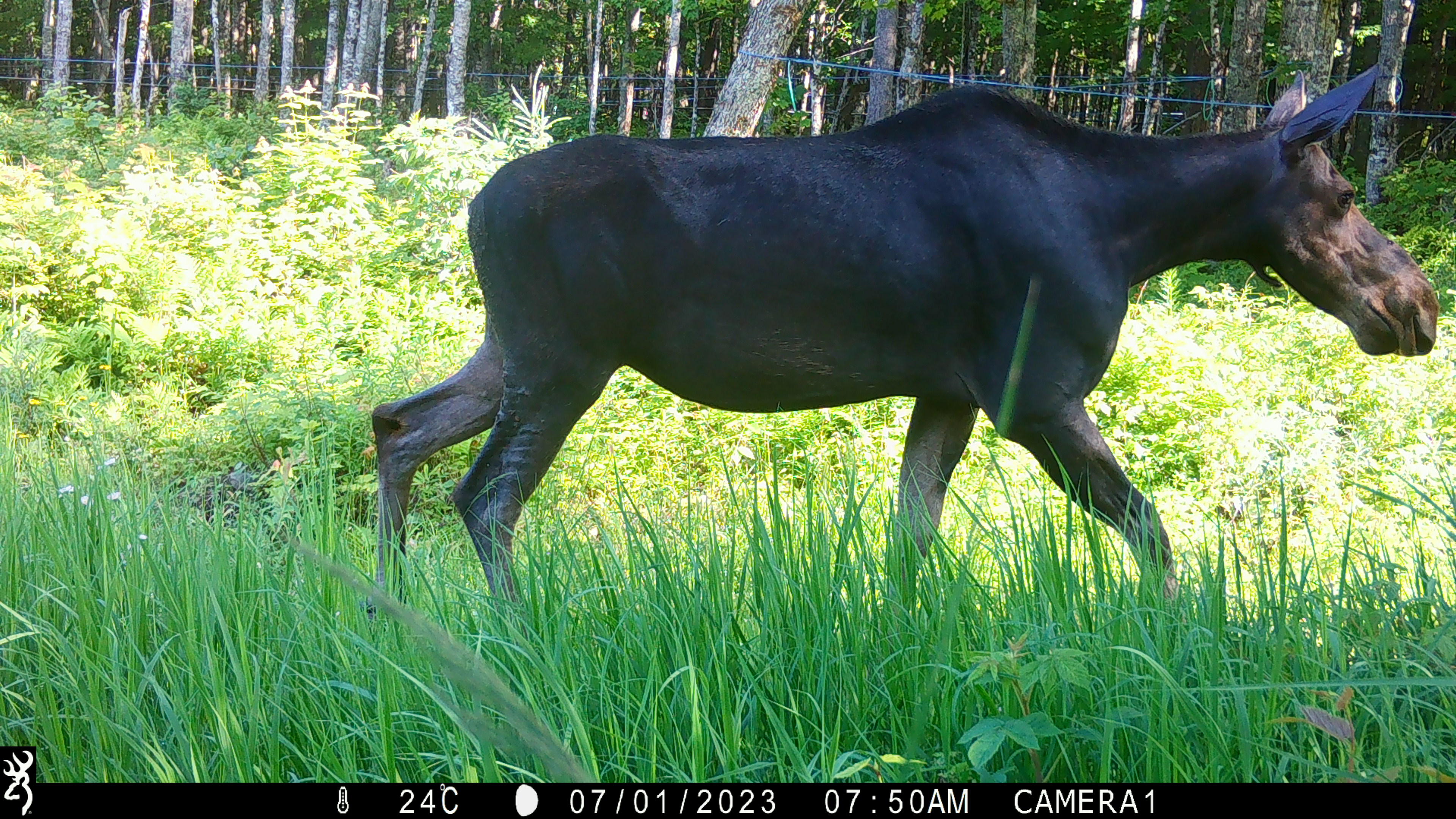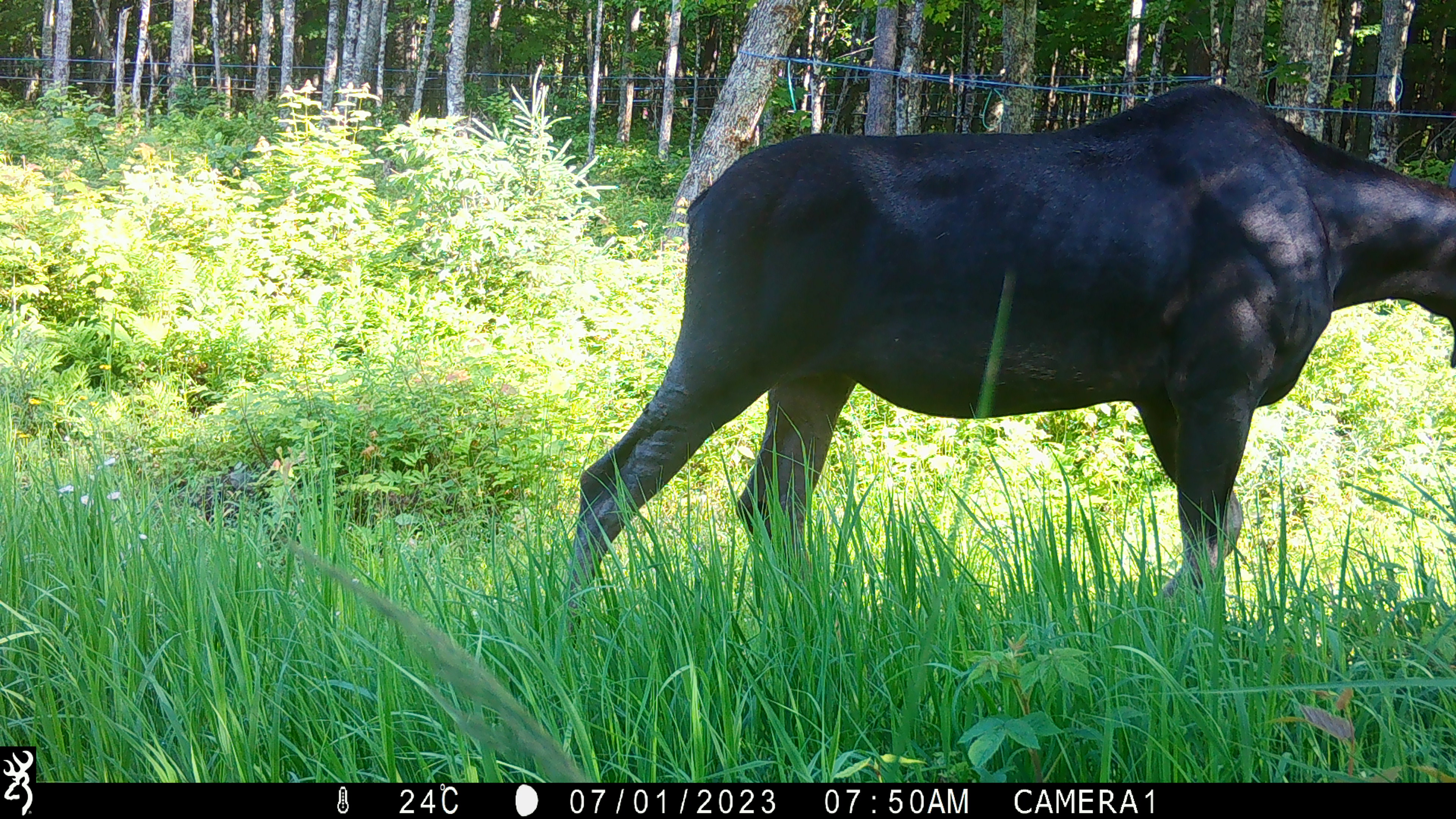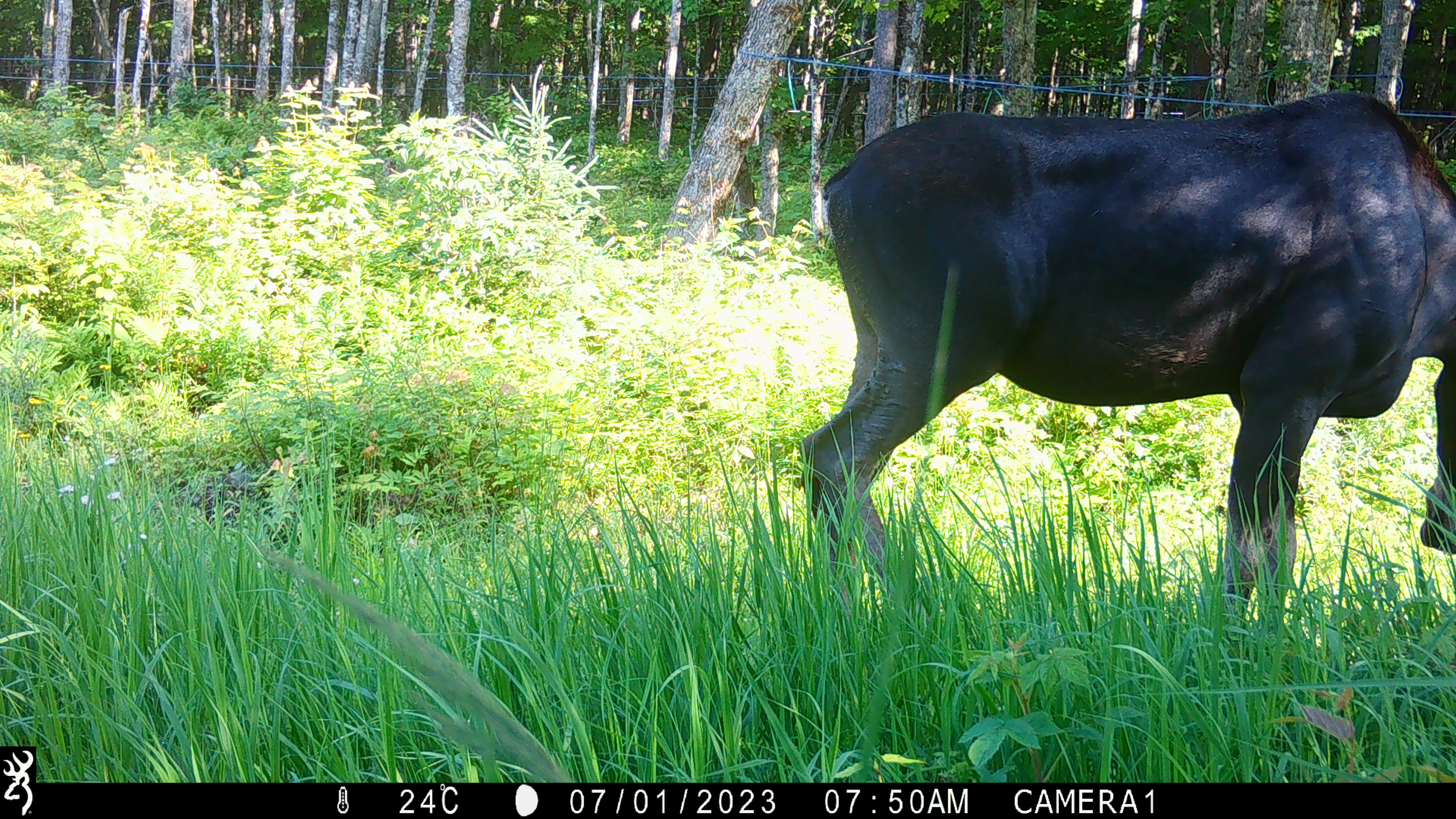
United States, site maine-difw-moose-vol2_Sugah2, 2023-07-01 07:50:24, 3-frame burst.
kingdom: Animalia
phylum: Chordata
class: Mammalia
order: Artiodactyla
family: Cervidae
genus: Alces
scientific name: Alces alces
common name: moose